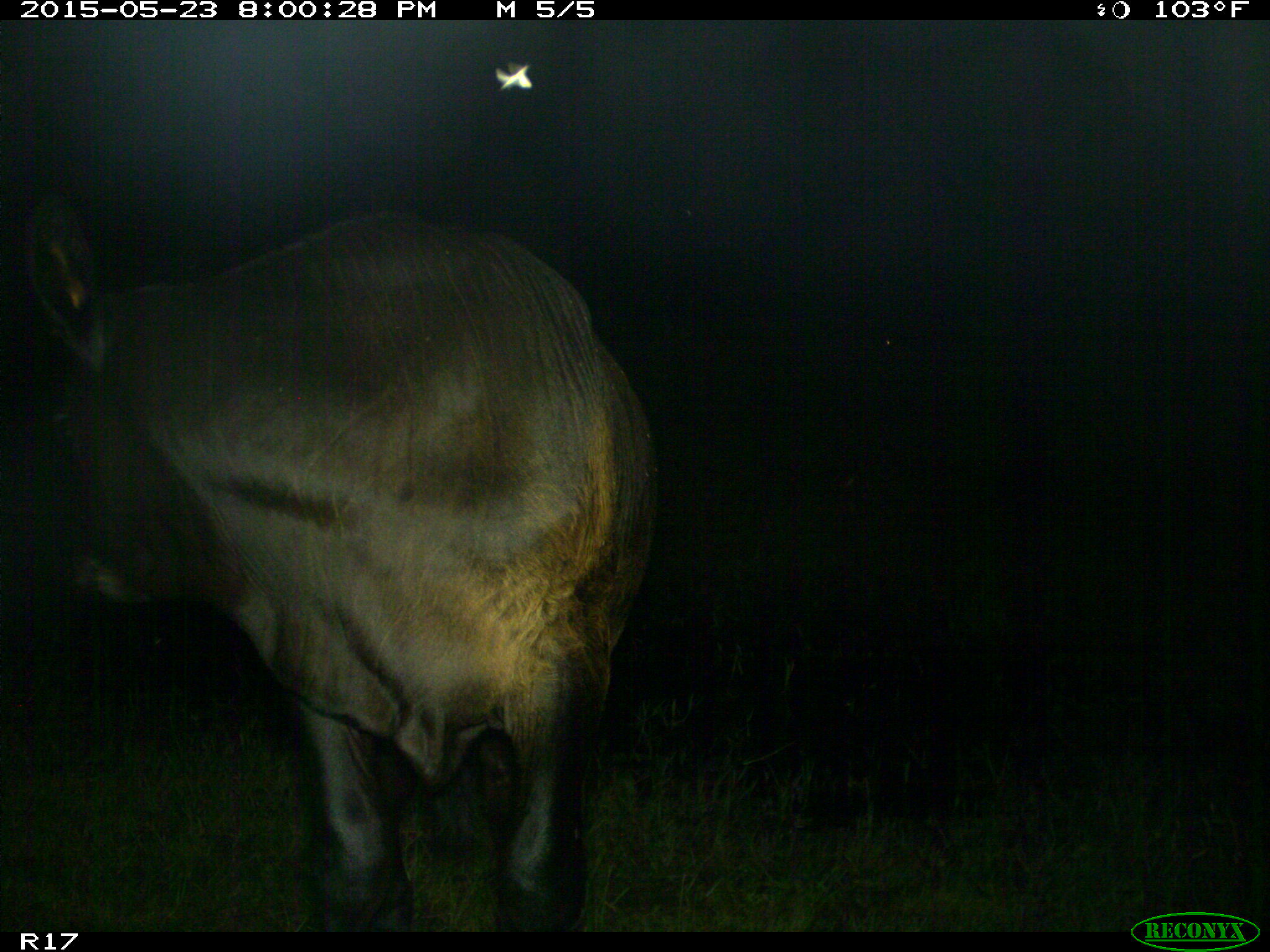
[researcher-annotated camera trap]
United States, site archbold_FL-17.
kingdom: Animalia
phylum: Chordata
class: Mammalia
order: Artiodactyla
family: Bovidae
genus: Bos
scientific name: Bos taurus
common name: domestic cow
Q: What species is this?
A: Bos taurus (domestic cow).